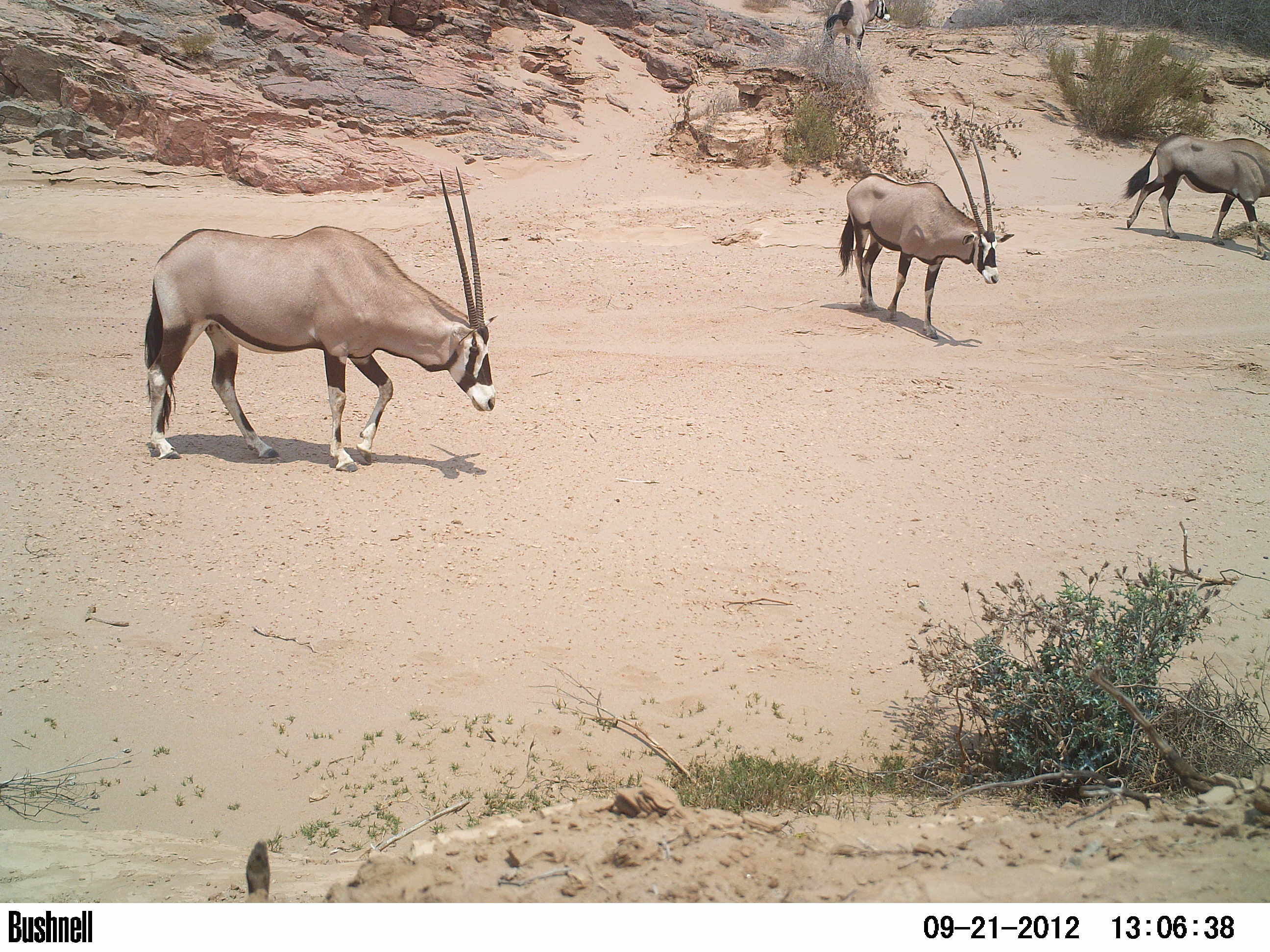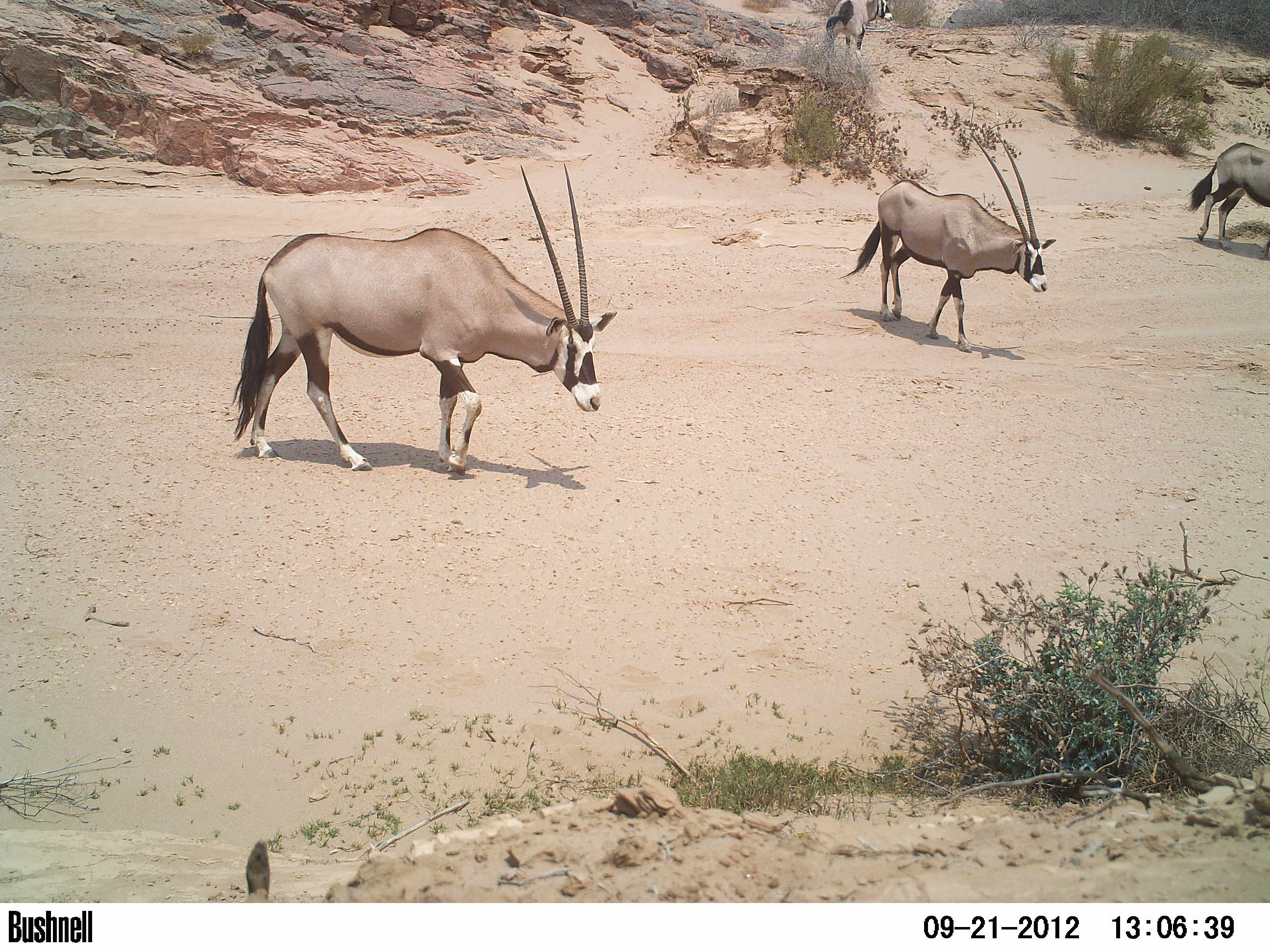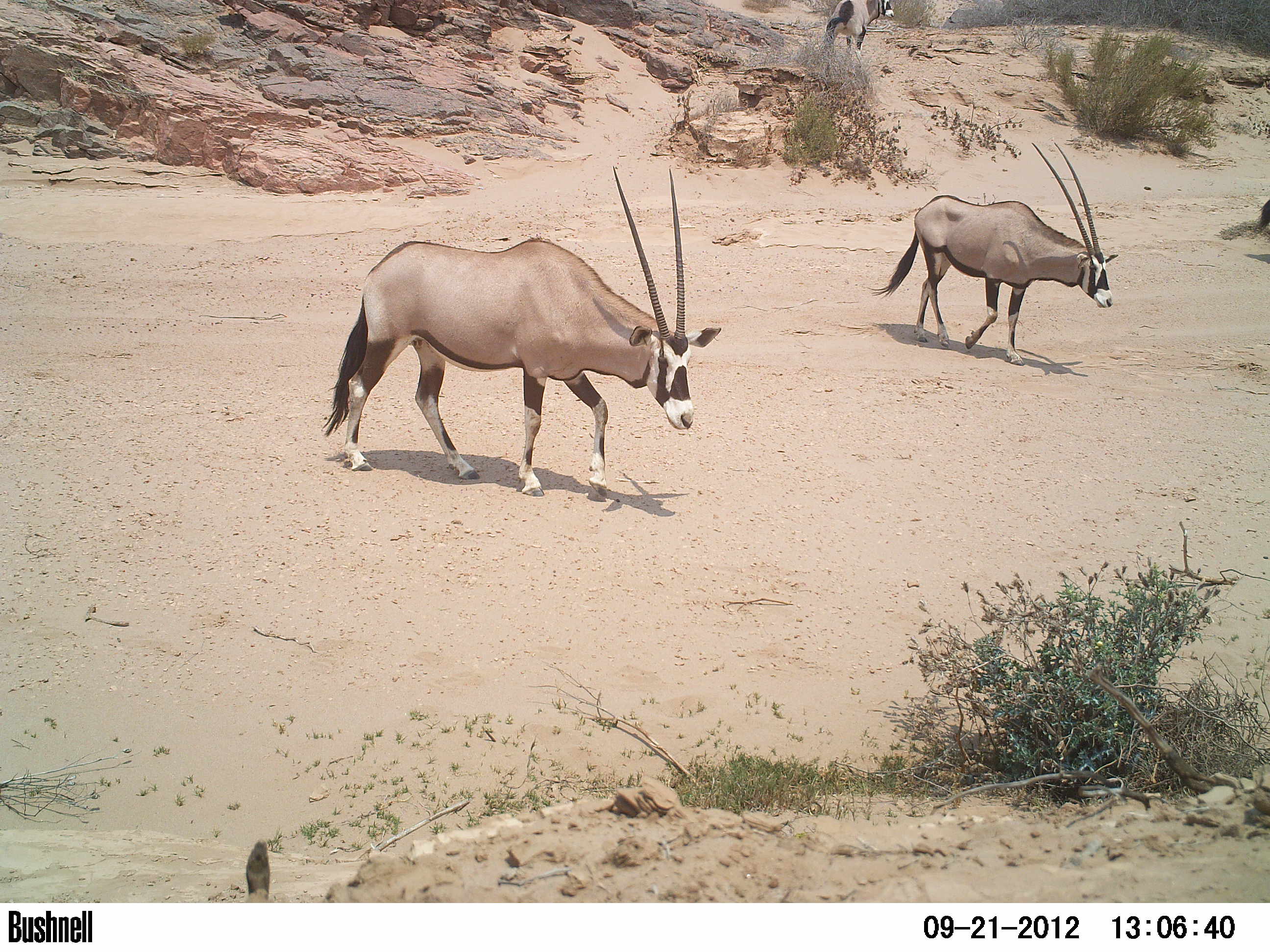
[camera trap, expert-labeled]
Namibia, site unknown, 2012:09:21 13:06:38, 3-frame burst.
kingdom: Animalia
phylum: Chordata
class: Mammalia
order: Artiodactyla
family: Bovidae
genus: Oryx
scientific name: Oryx gazella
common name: gemsbok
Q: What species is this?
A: Oryx gazella (gemsbok).